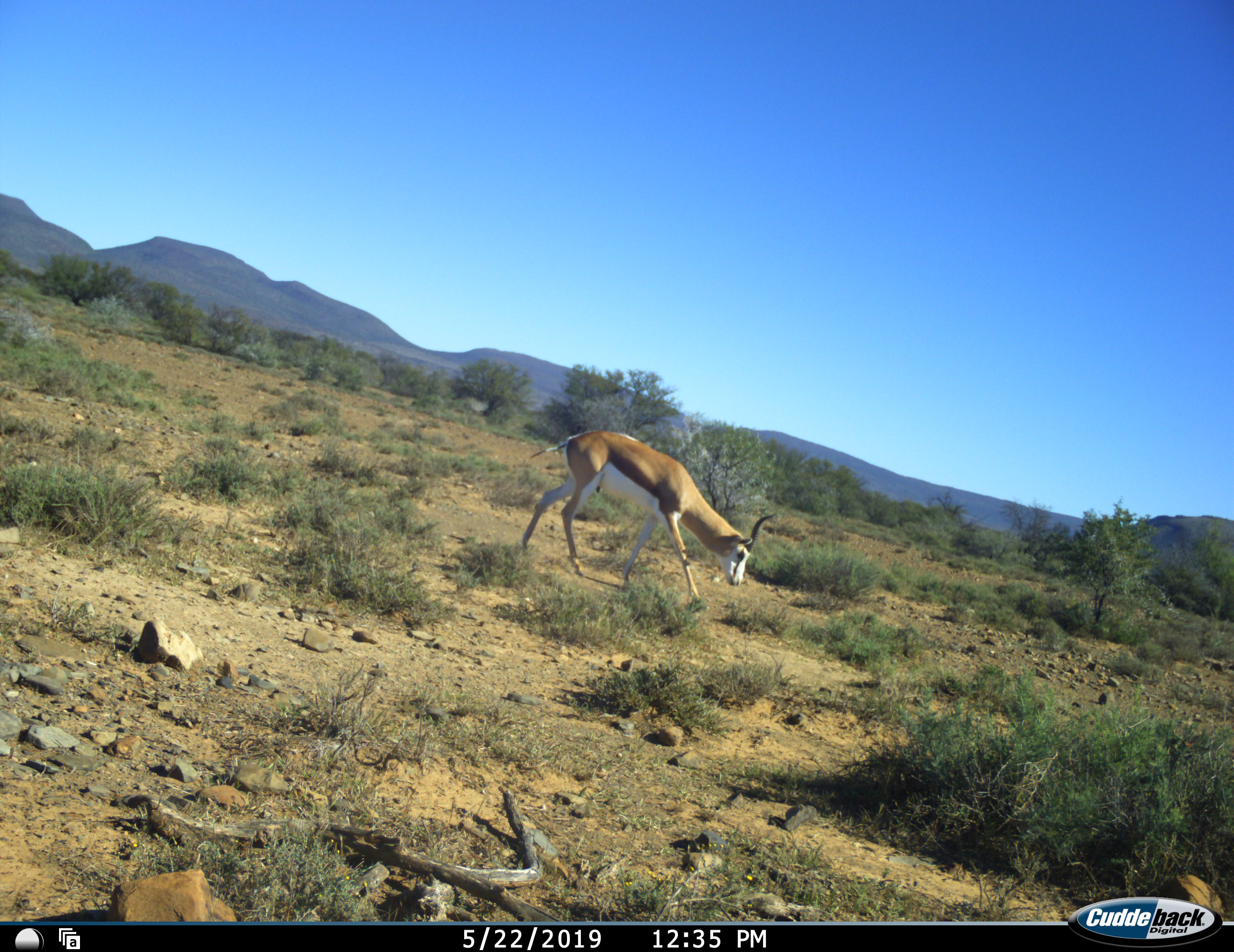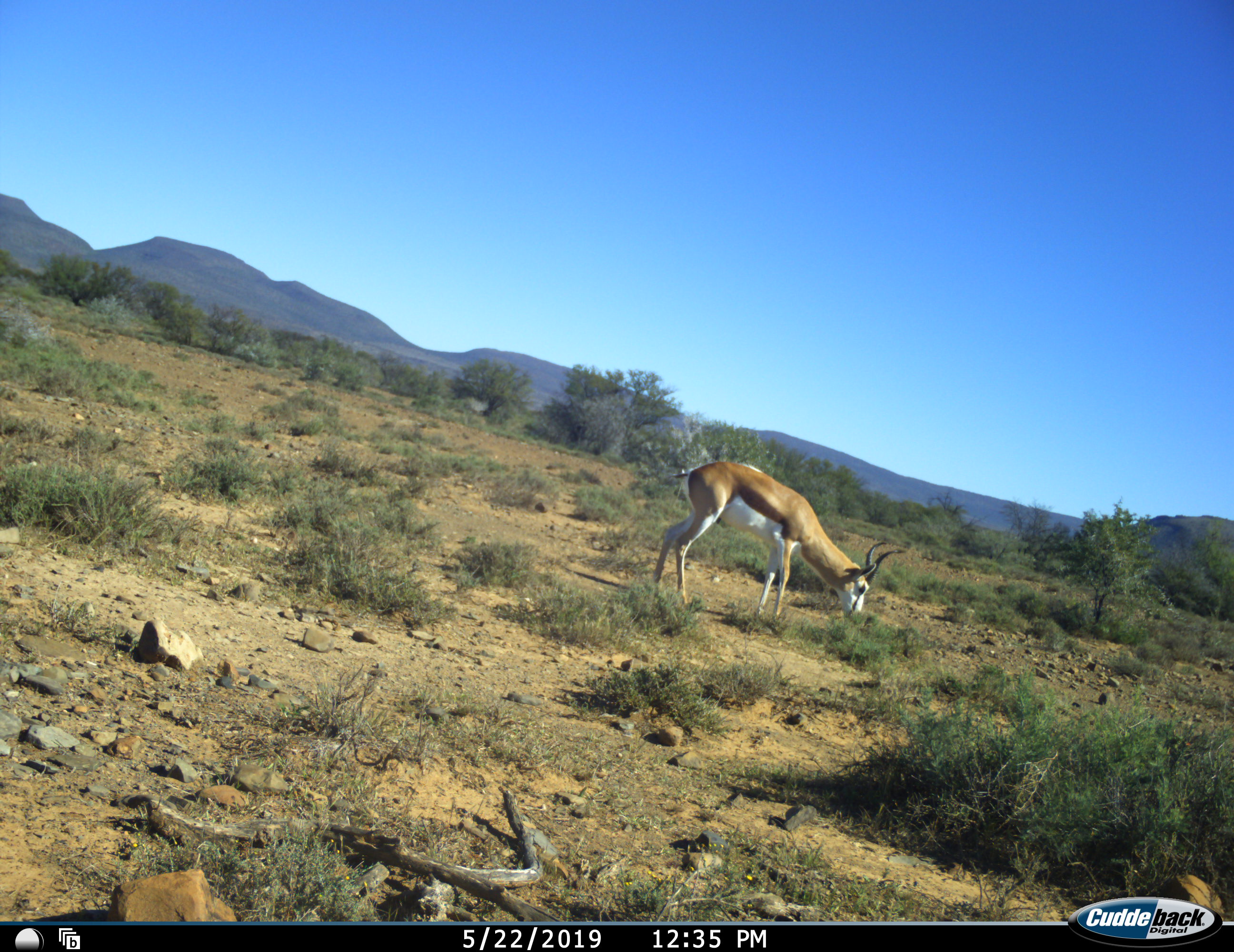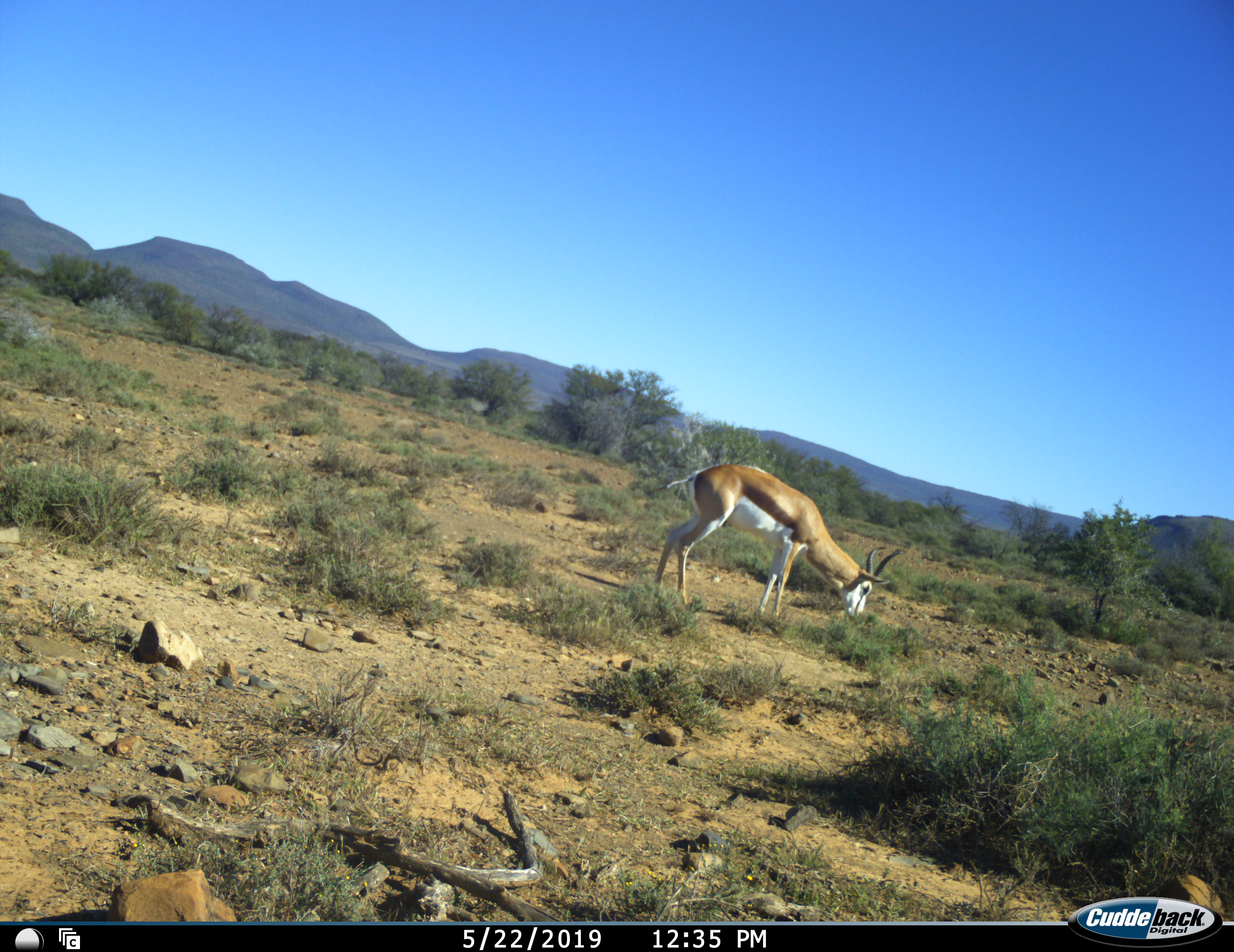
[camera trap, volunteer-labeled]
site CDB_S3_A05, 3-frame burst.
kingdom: Animalia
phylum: Chordata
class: Mammalia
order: Artiodactyla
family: Bovidae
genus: Antidorcas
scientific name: Antidorcas marsupialis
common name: springbok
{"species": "springbok (Antidorcas marsupialis)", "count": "1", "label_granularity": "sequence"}